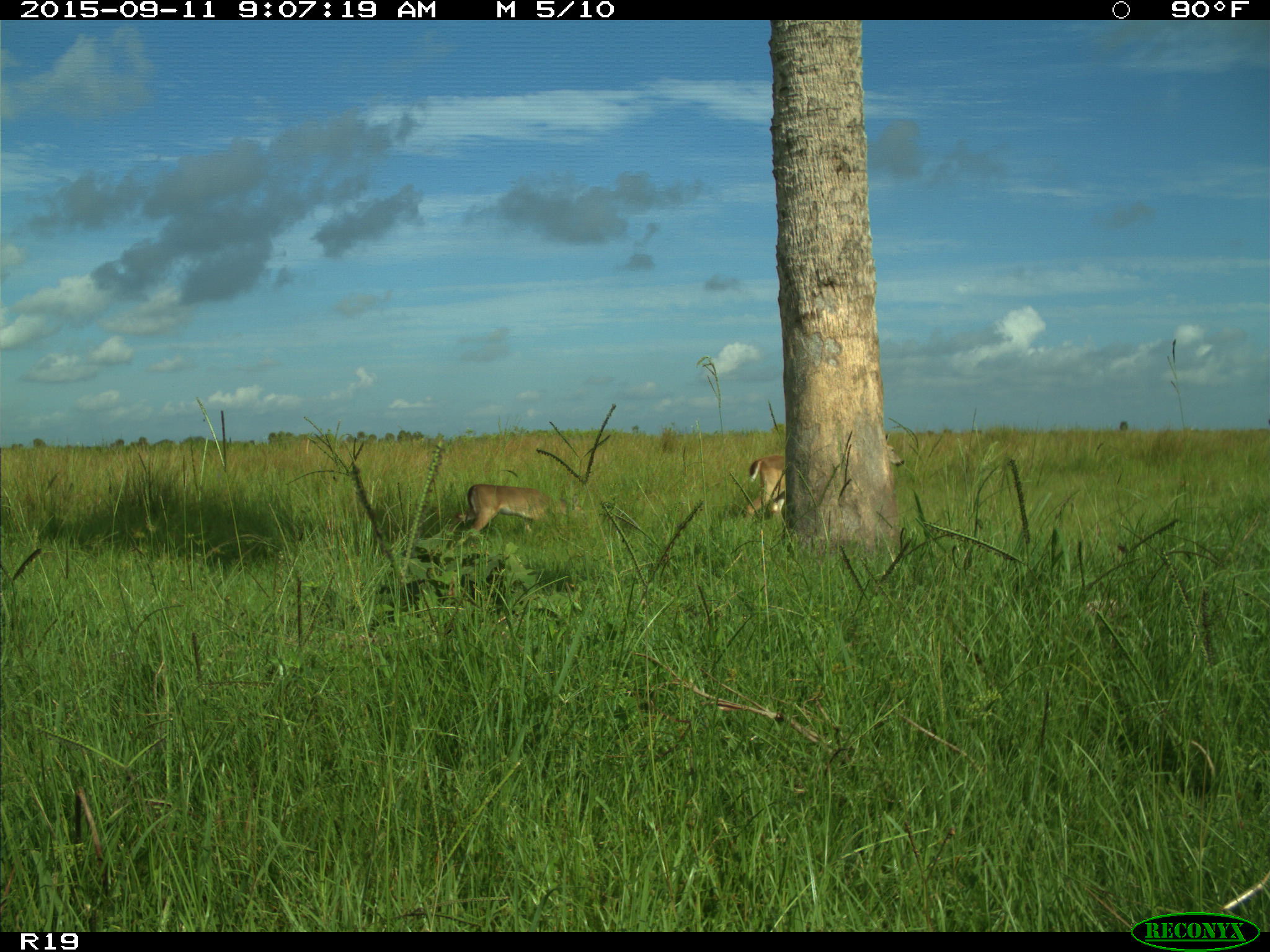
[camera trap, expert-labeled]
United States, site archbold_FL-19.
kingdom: Animalia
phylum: Chordata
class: Mammalia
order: Artiodactyla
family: Cervidae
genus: Odocoileus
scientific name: Odocoileus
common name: deer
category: unidentified deer